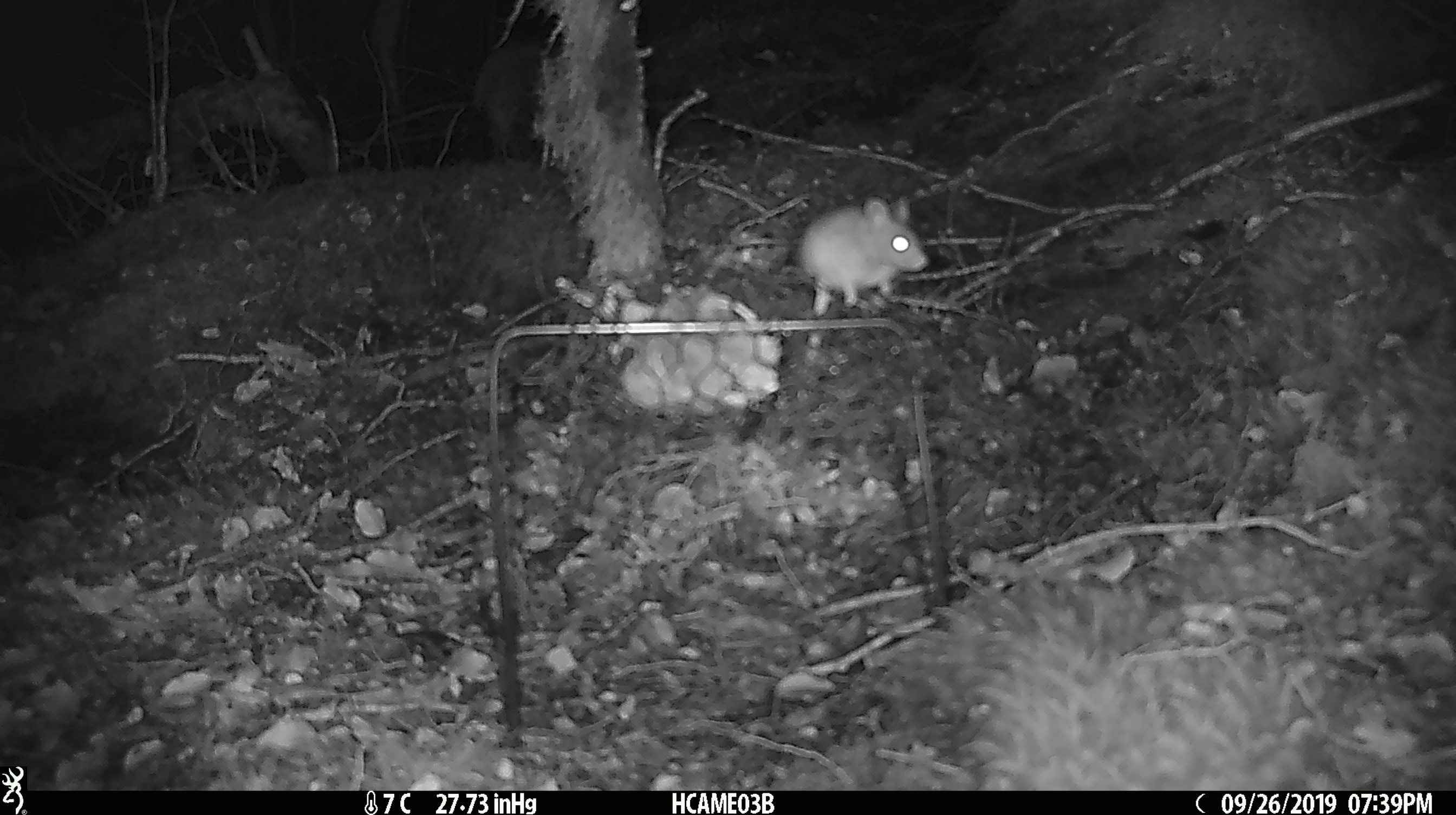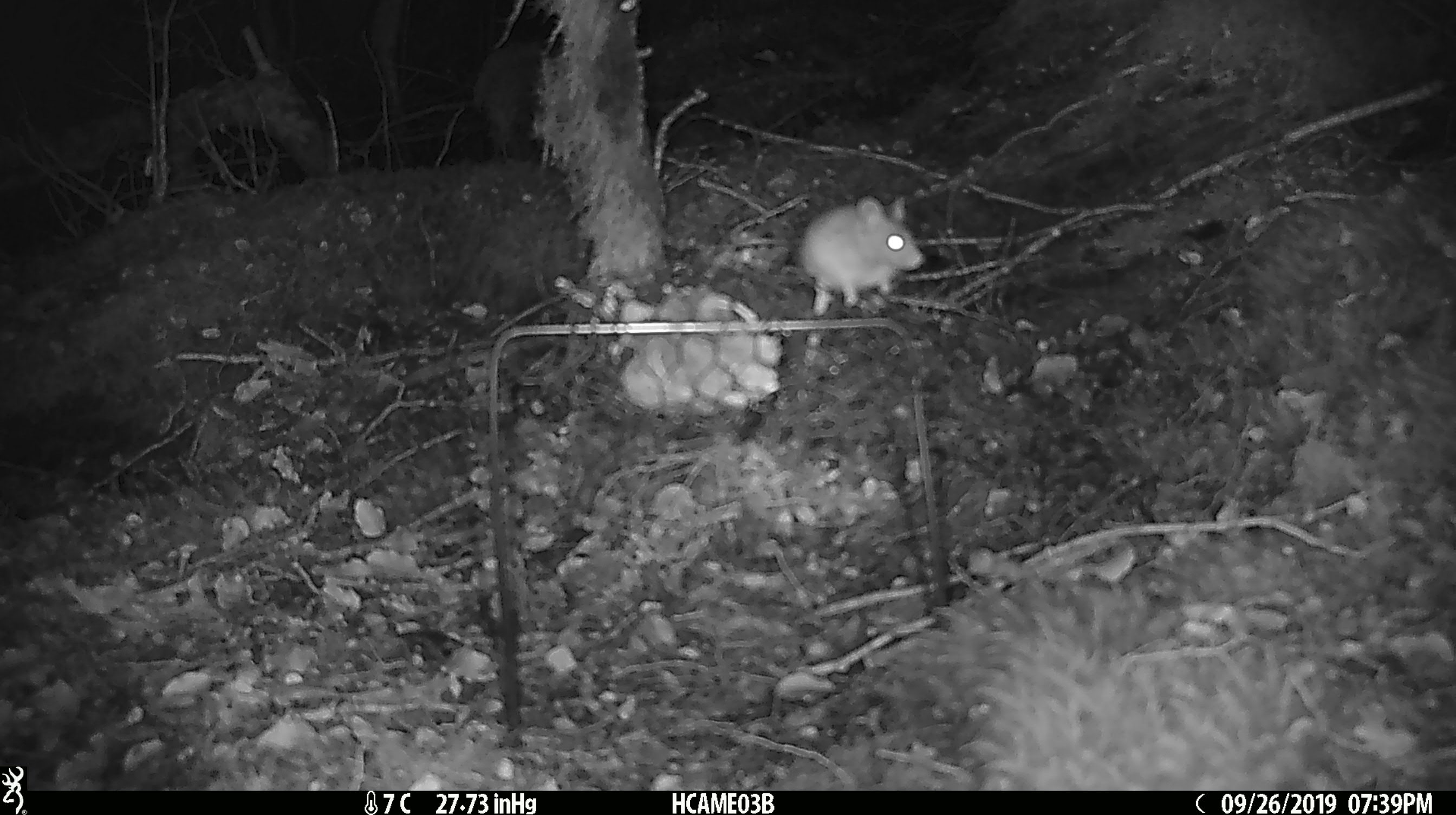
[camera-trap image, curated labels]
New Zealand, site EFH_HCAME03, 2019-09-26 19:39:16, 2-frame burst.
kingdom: Animalia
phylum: Chordata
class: Mammalia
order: Rodentia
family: Muridae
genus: Mus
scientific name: Mus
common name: mouse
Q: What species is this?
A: Mouse (Mus).